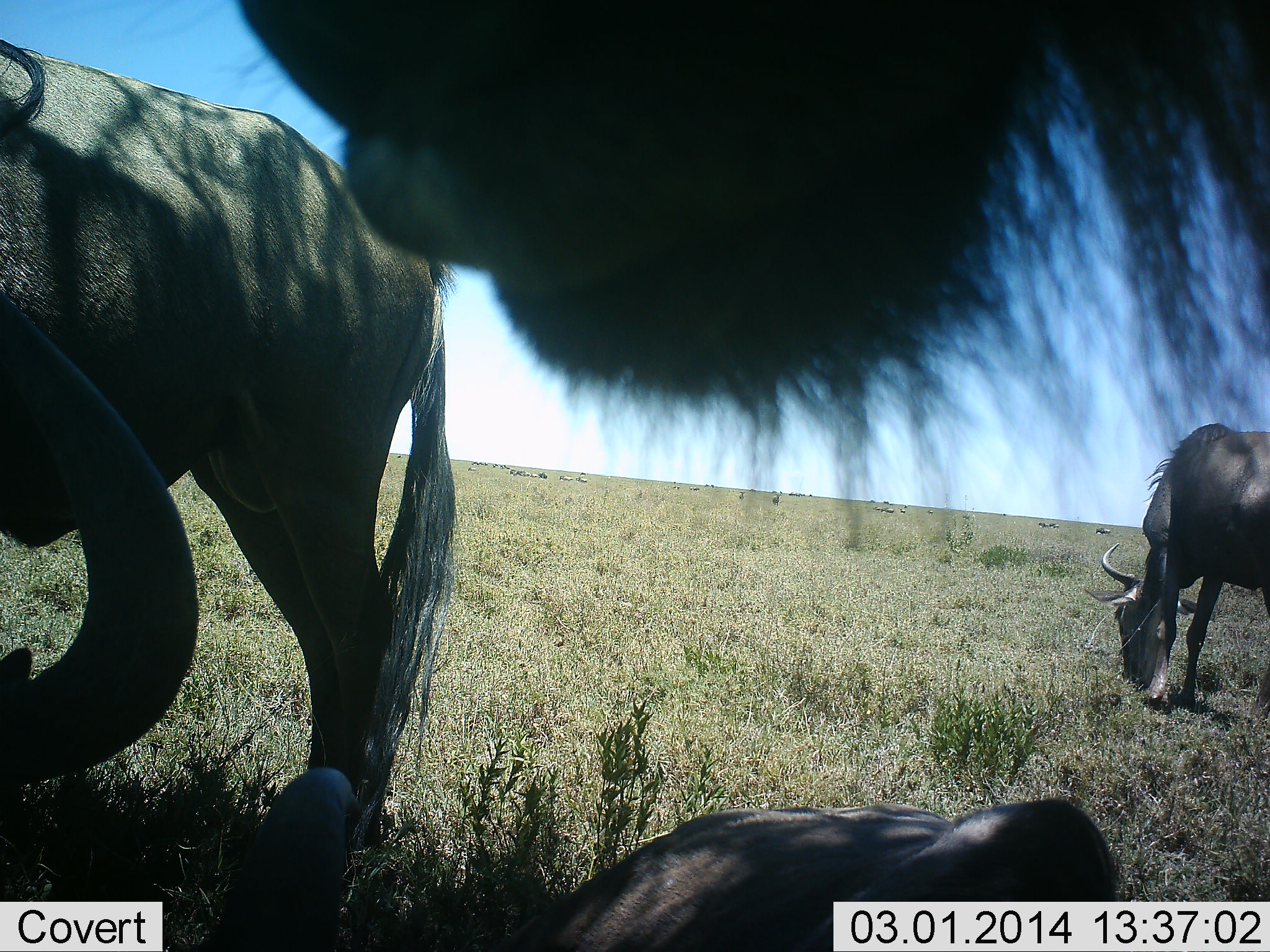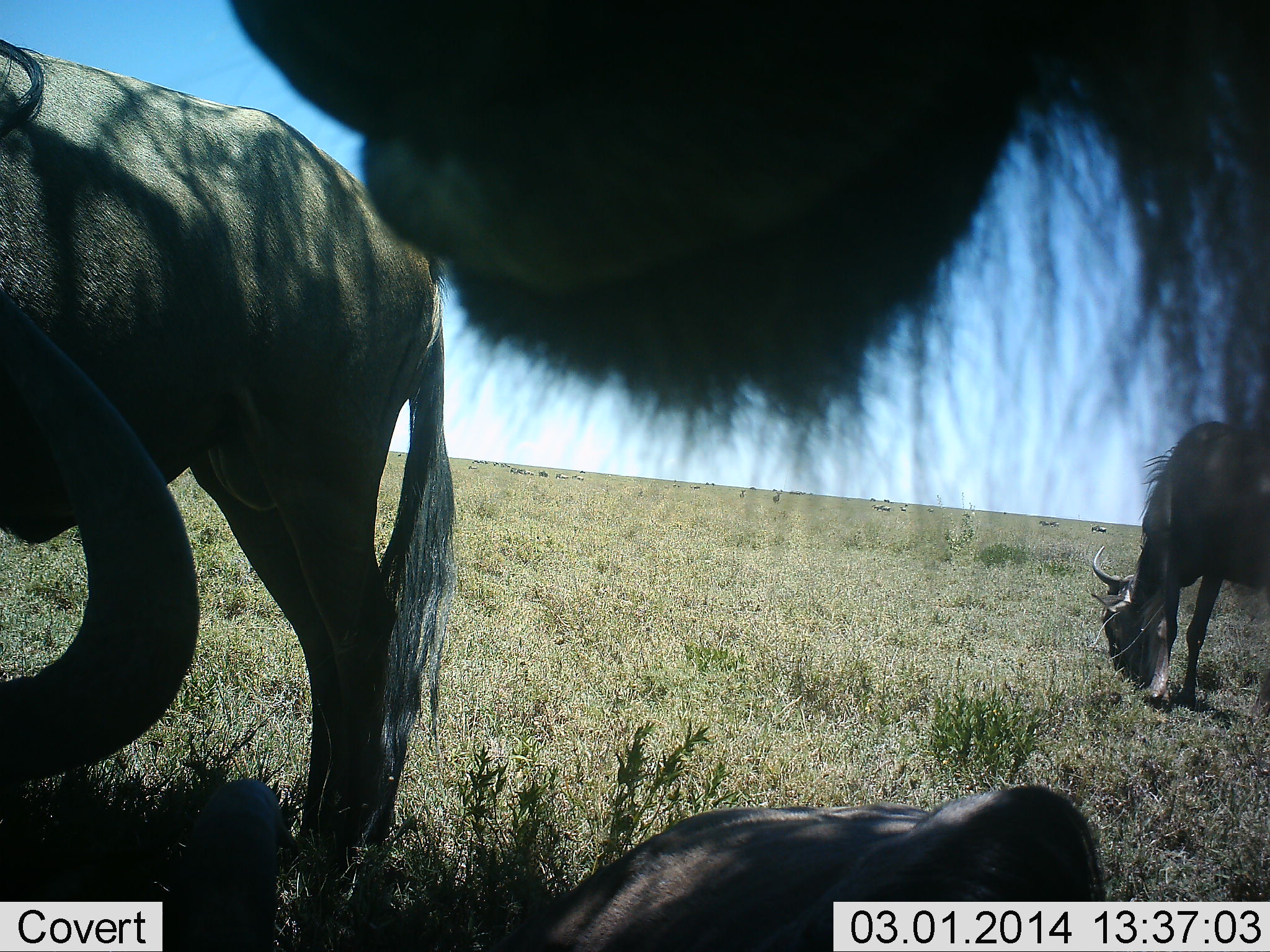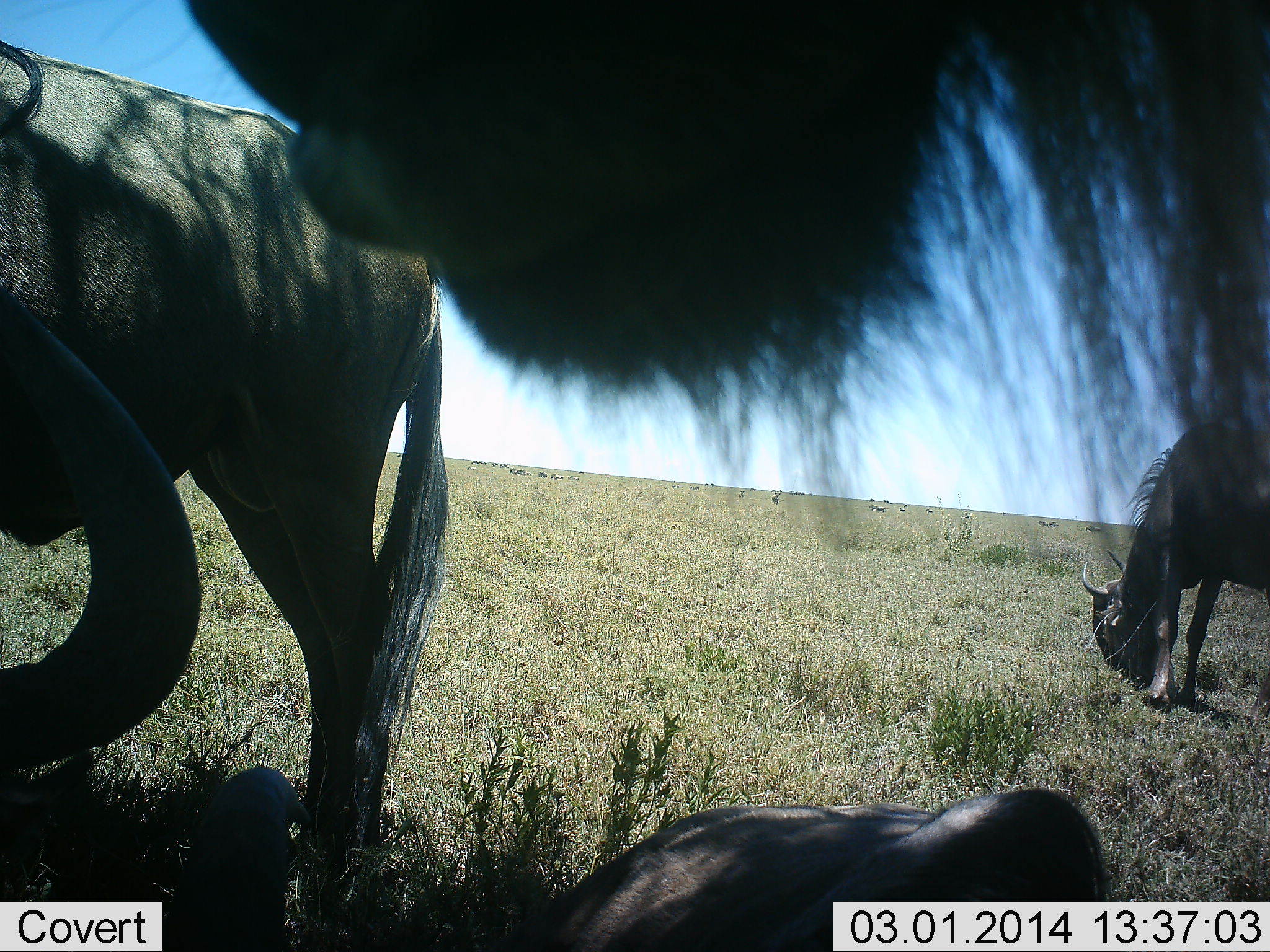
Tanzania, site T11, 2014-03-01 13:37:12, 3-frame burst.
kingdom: Animalia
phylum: Chordata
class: Mammalia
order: Artiodactyla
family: Bovidae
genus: Connochaetes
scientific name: Connochaetes taurinus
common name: blue wildebeest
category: wildebeest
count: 4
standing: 80%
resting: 90%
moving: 30%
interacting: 0%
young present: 0%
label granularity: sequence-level